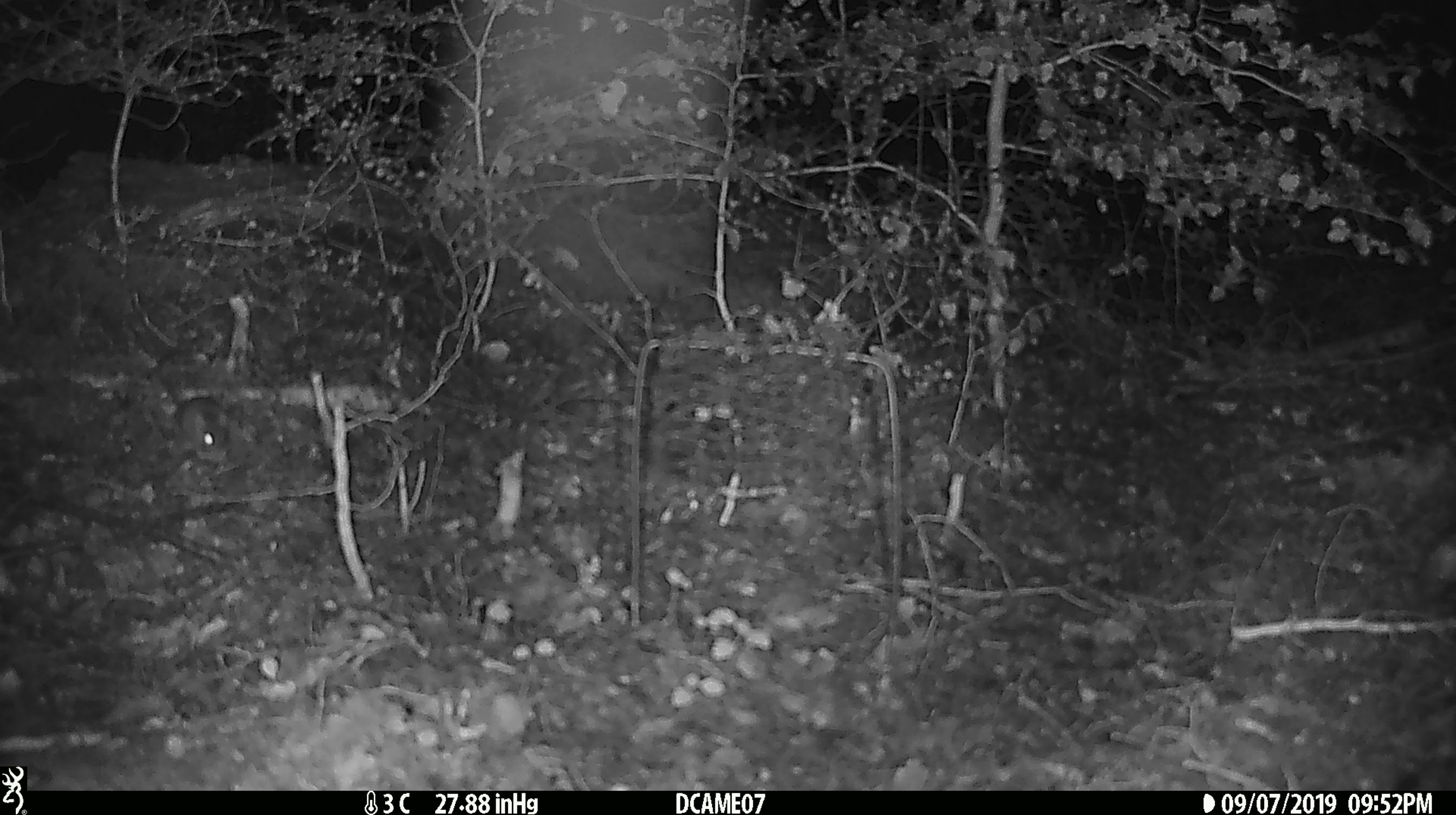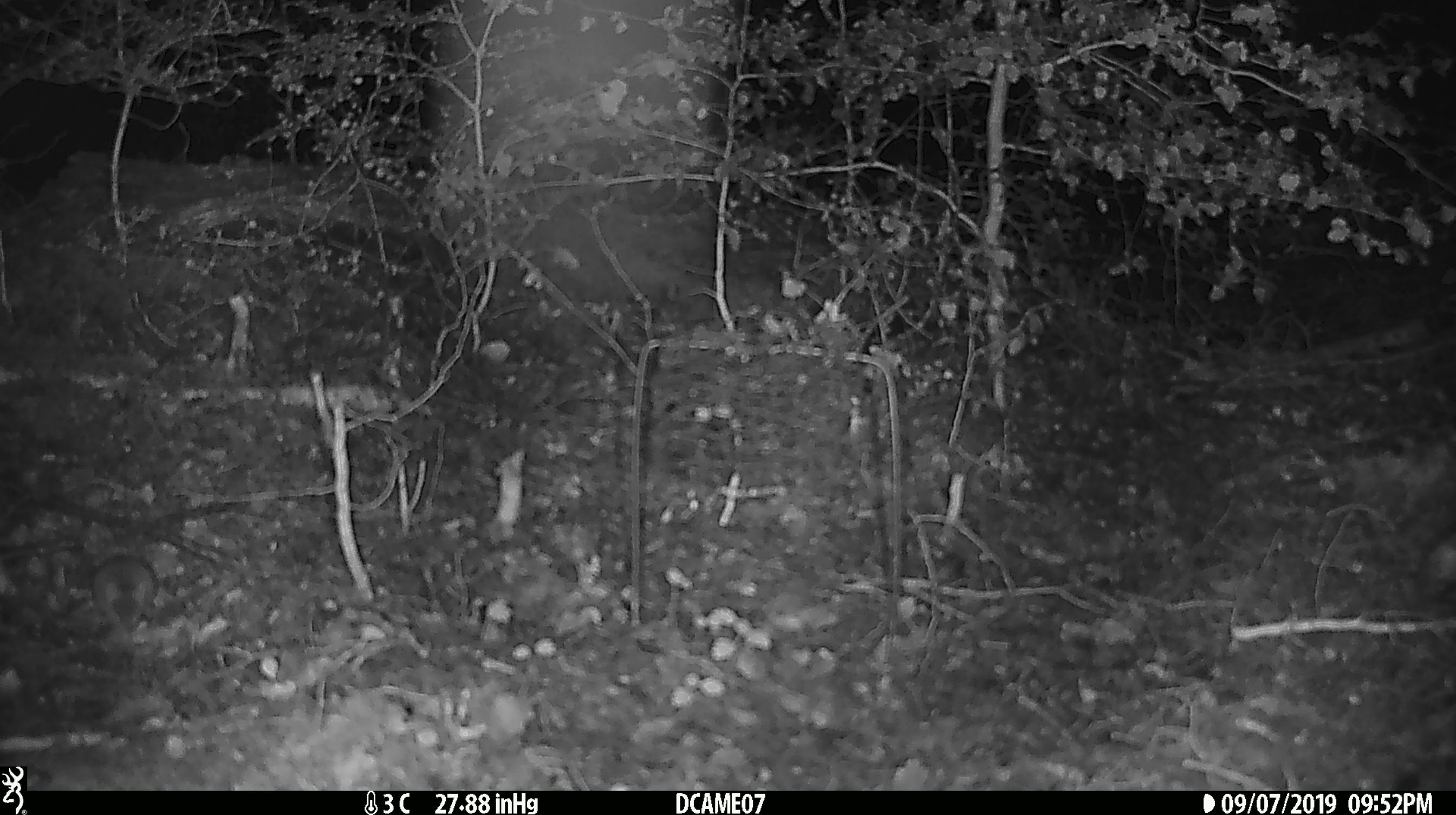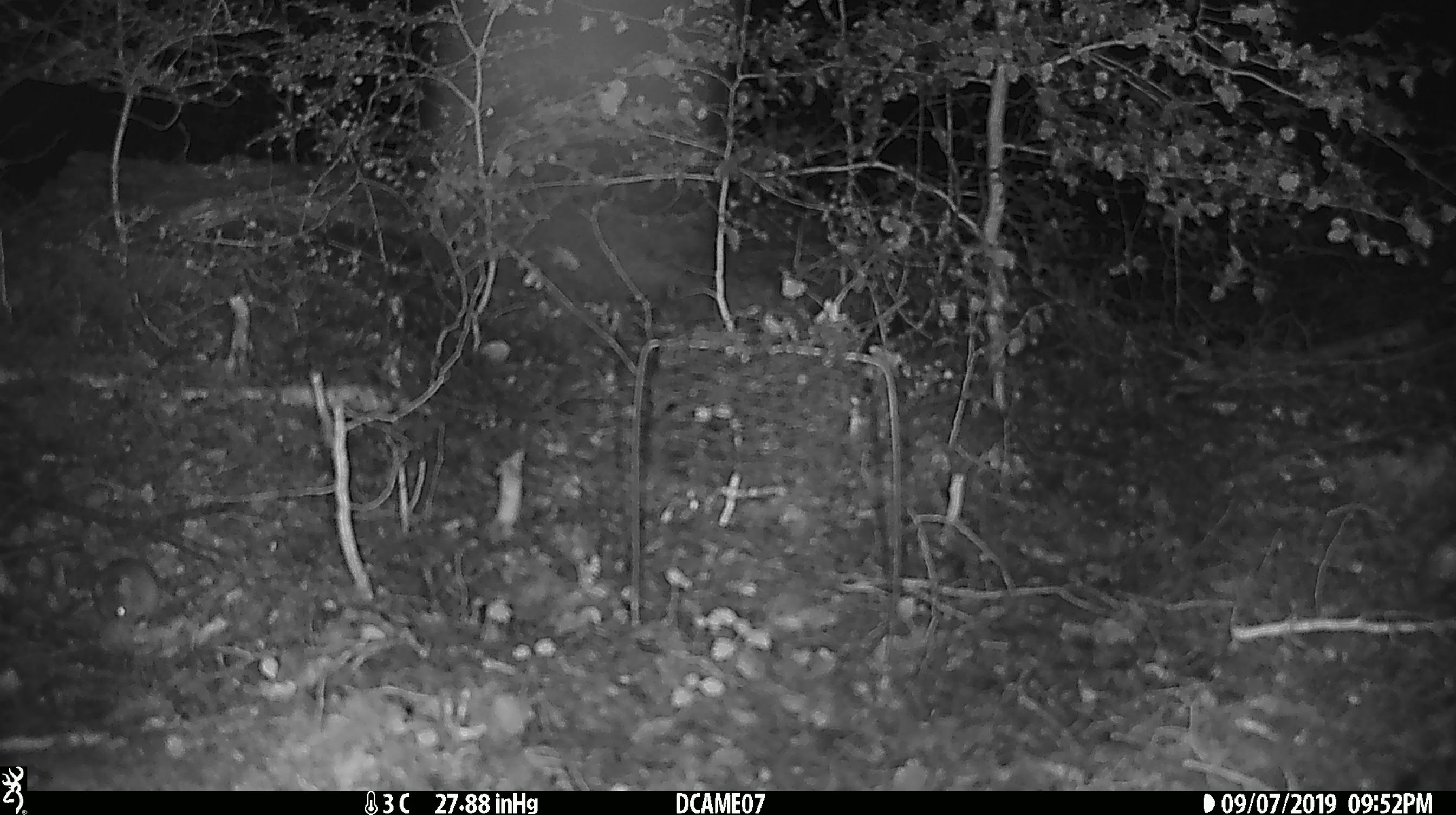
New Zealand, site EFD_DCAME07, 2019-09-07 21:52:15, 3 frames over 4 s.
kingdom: Animalia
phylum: Chordata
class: Mammalia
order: Rodentia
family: Muridae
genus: Mus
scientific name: Mus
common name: mouse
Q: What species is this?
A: Mouse (Mus).